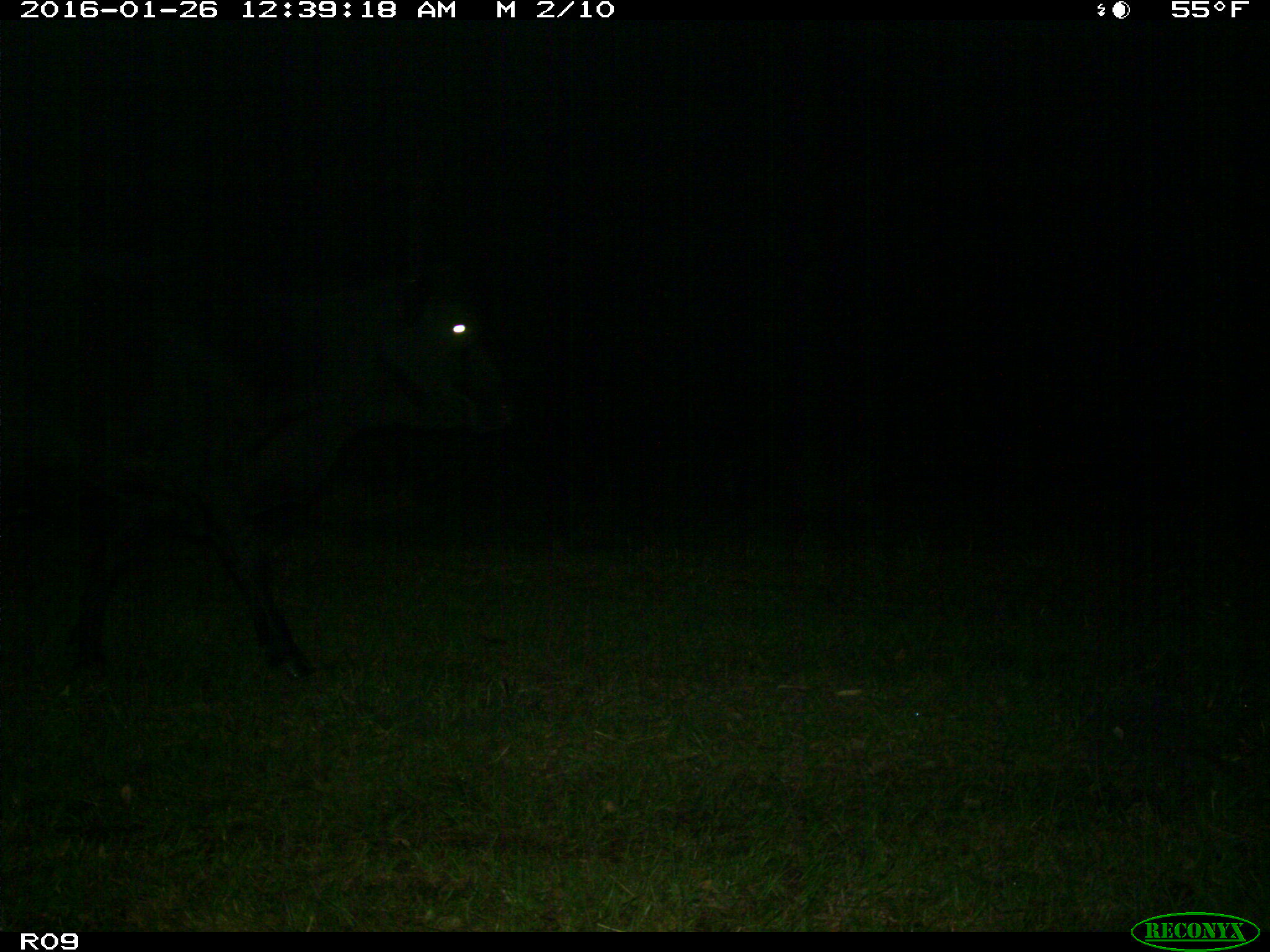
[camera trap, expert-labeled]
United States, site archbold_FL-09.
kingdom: Animalia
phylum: Chordata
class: Mammalia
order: Artiodactyla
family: Bovidae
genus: Bos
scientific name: Bos taurus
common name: domestic cow